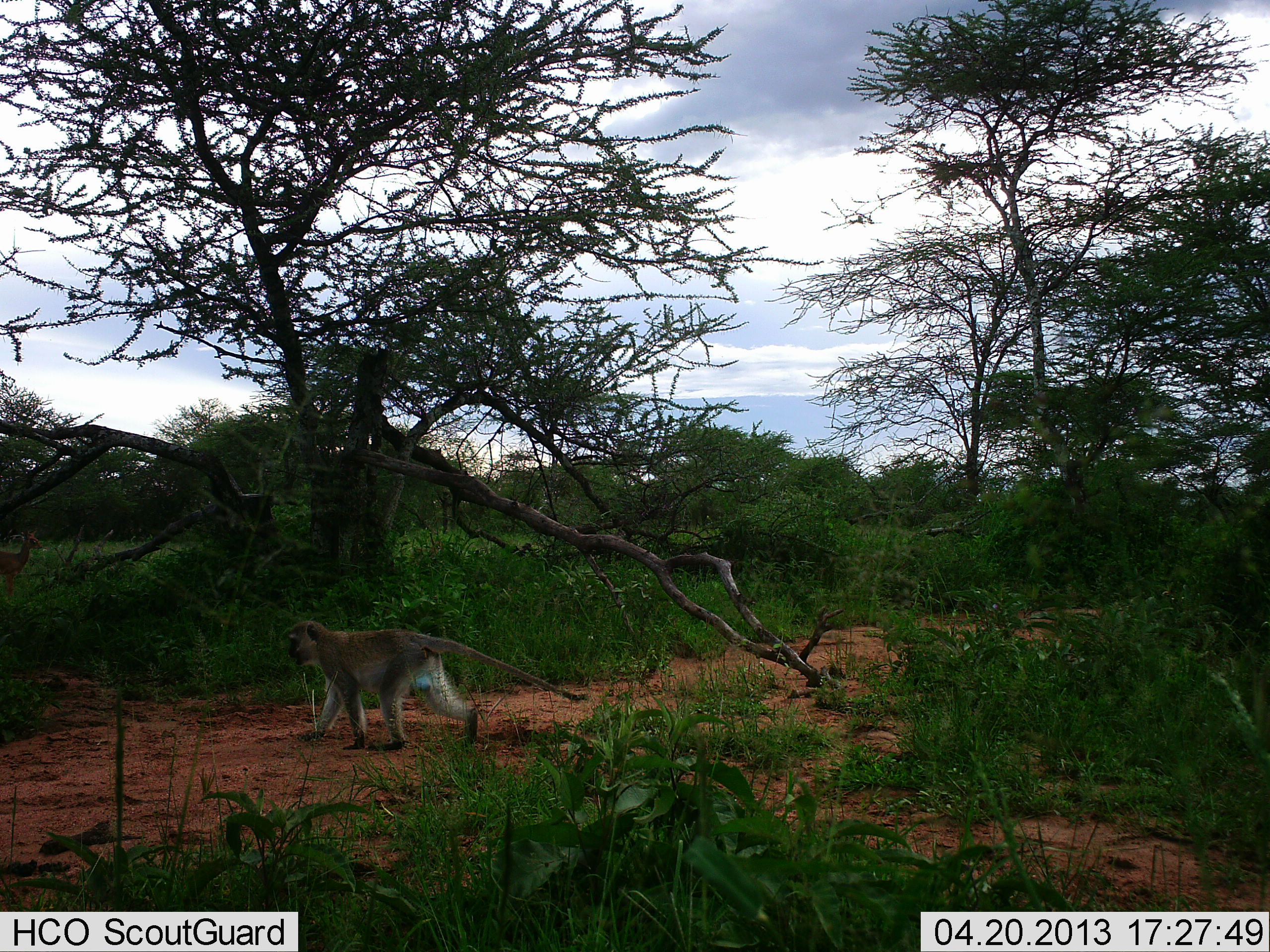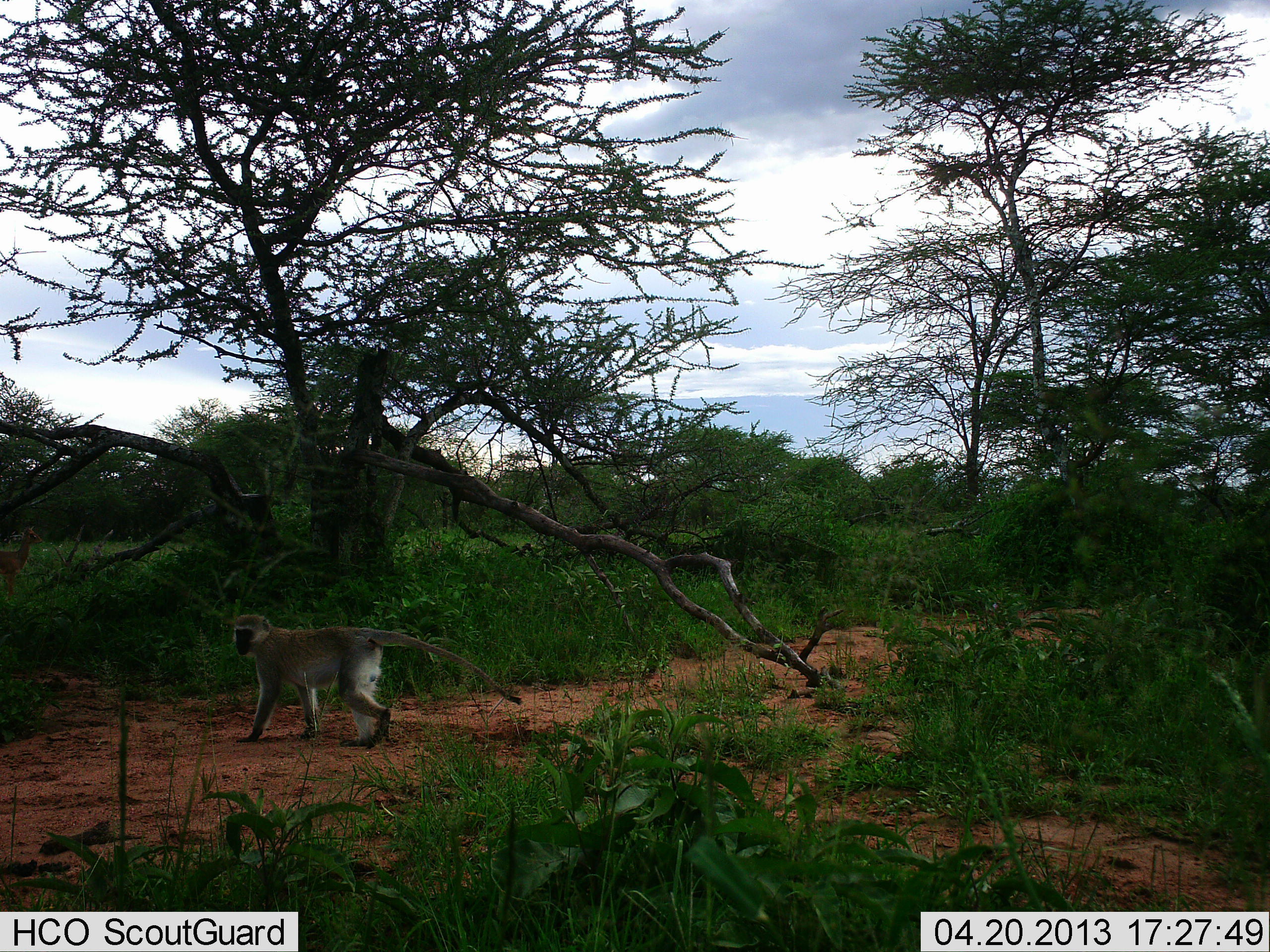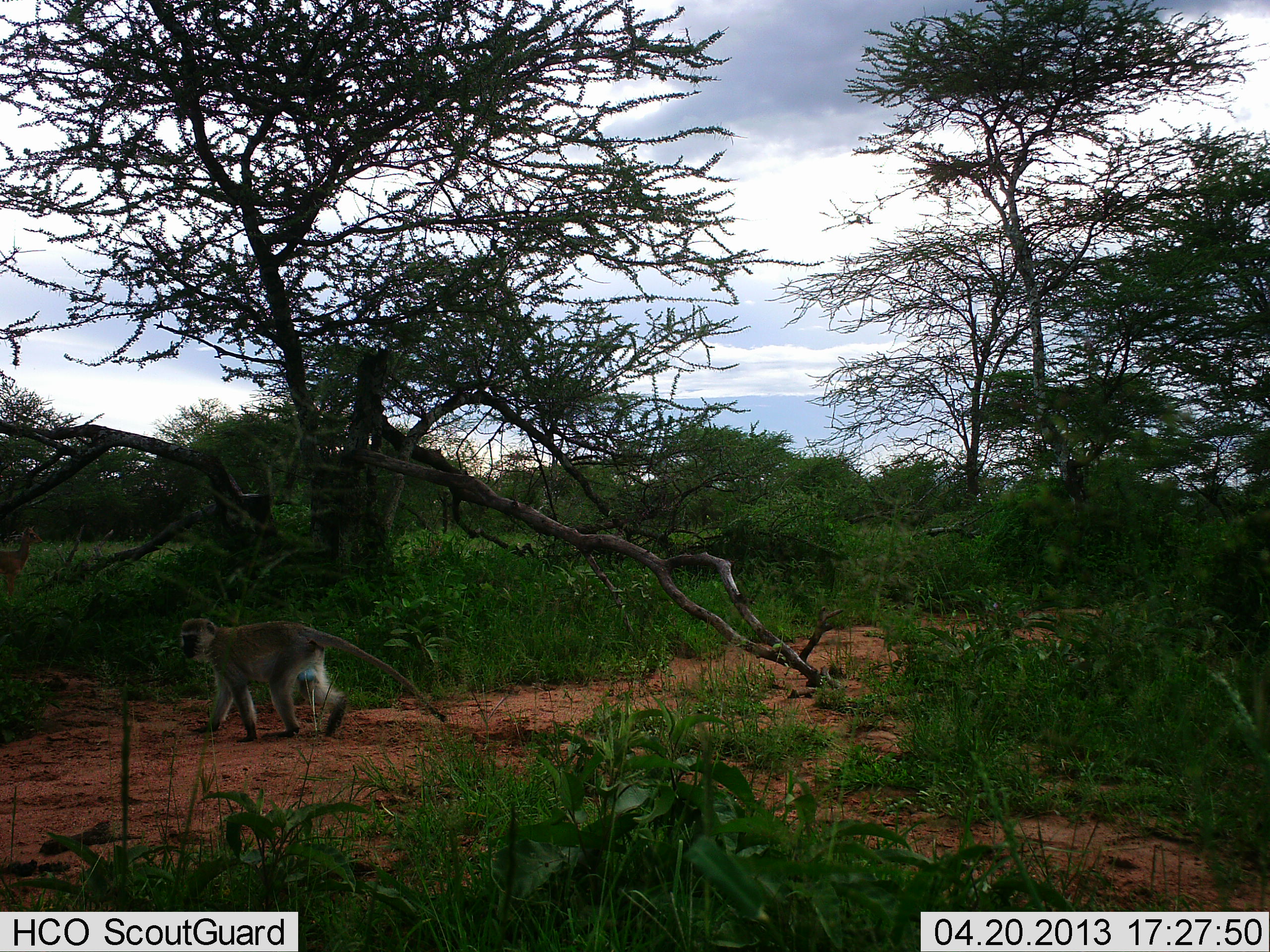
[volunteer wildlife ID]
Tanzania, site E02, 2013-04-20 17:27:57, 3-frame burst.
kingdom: Animalia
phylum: Chordata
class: Mammalia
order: Primates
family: Cercopithecidae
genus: Chlorocebus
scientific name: Chlorocebus pygerythrus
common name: vervet monkey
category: monkeyvervet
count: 1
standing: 18%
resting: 0%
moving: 100%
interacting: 0%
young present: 0%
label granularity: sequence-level